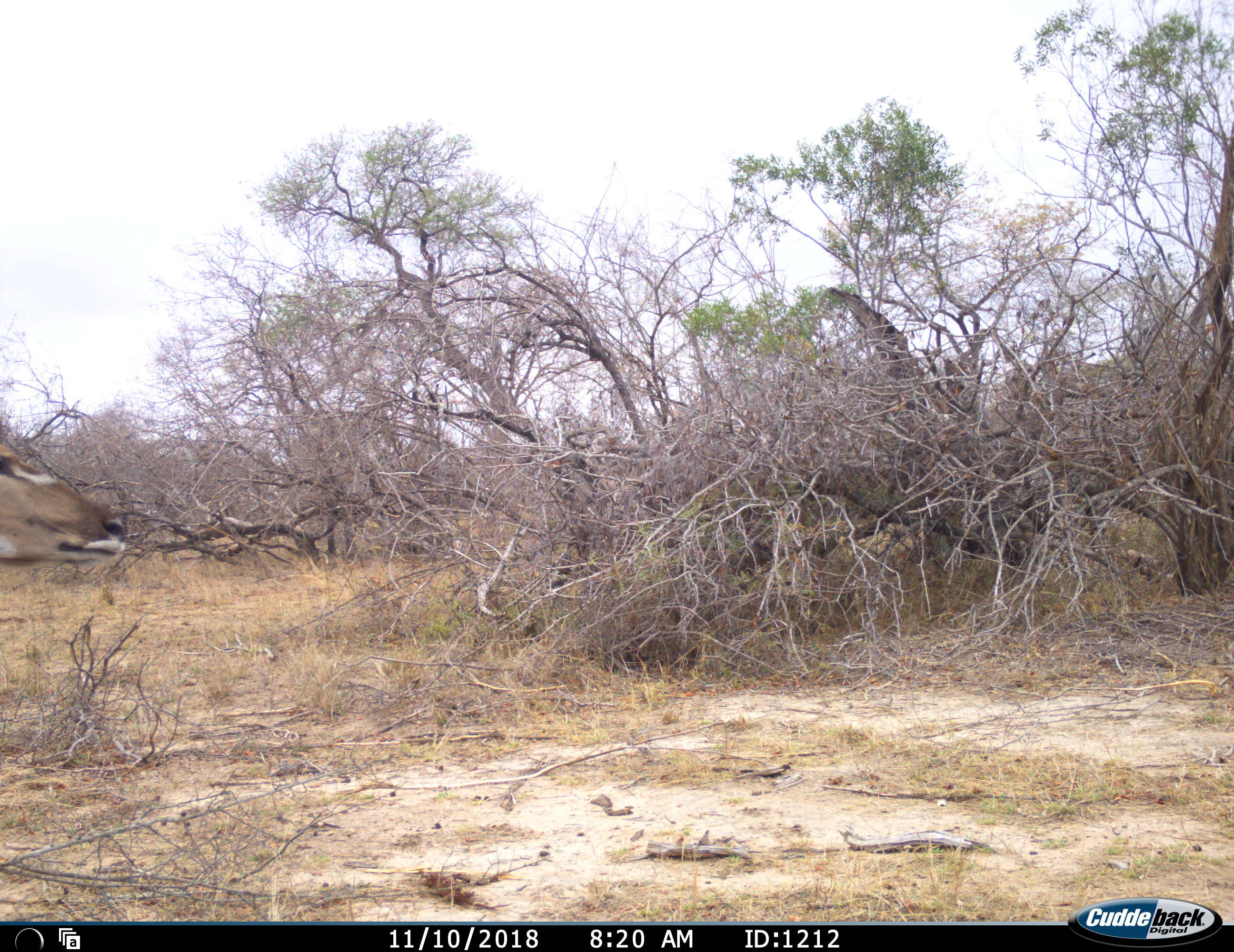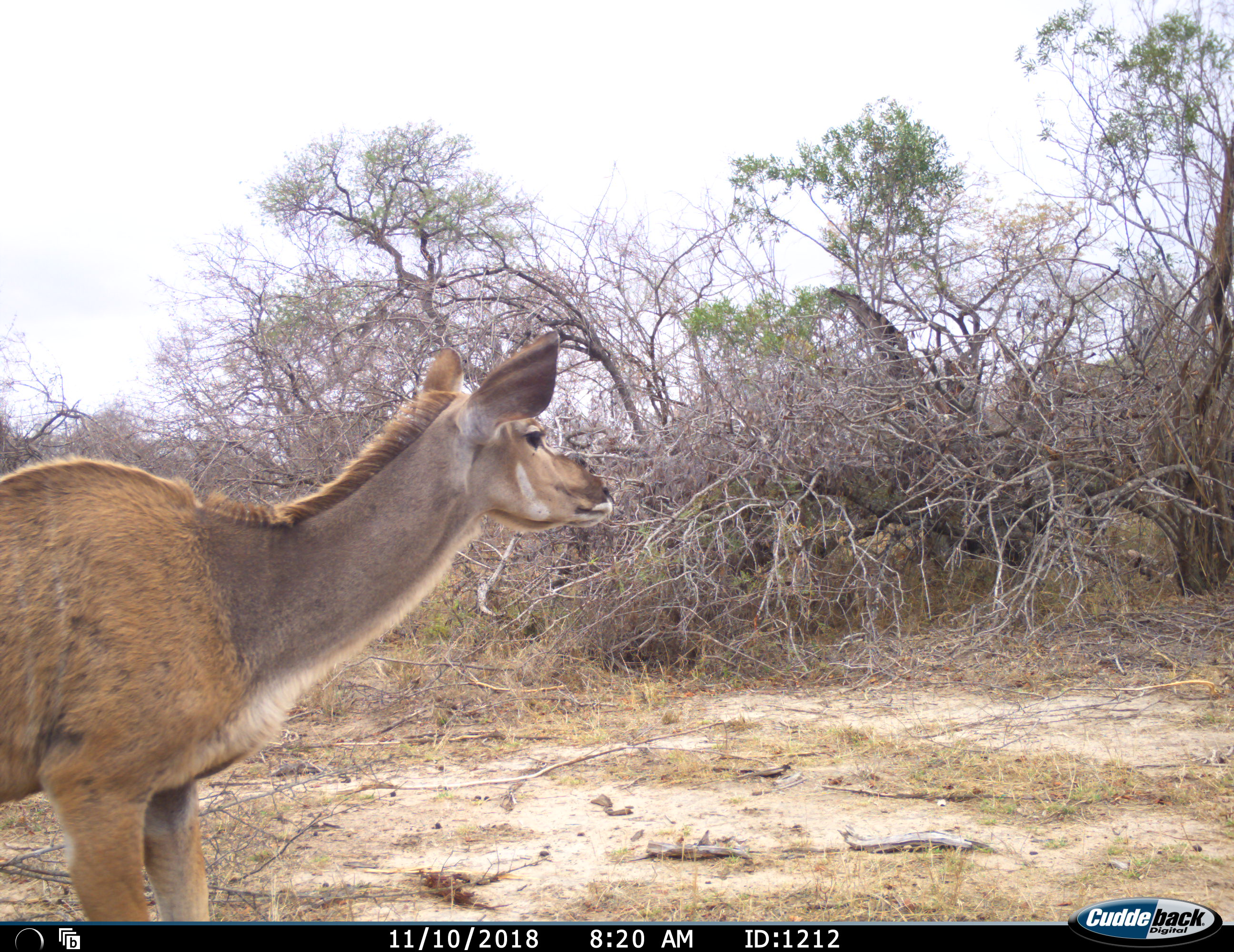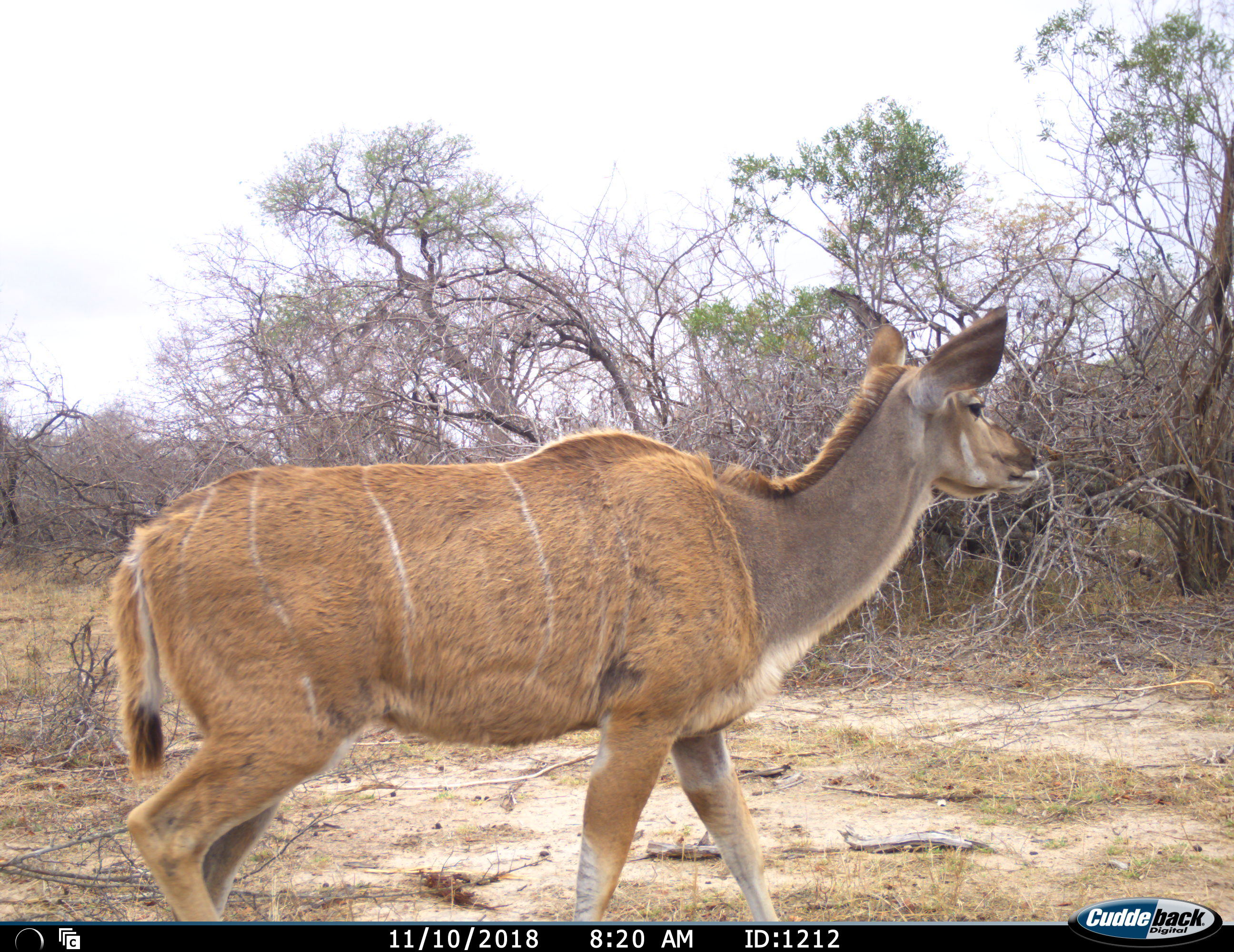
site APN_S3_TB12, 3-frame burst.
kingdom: Animalia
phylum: Chordata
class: Mammalia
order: Artiodactyla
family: Bovidae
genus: Tragelaphus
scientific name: Tragelaphus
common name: kudu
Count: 1.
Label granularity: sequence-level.